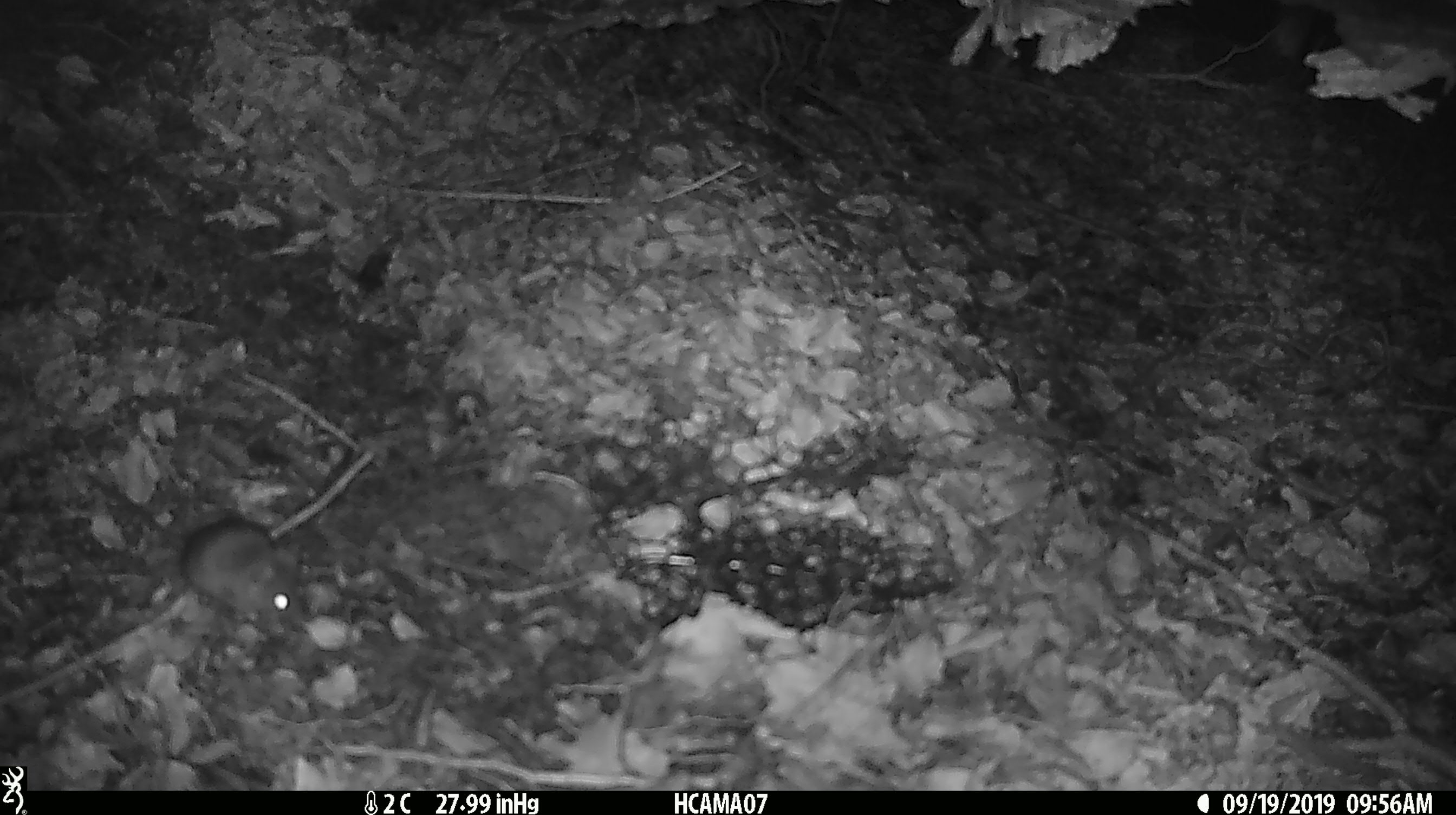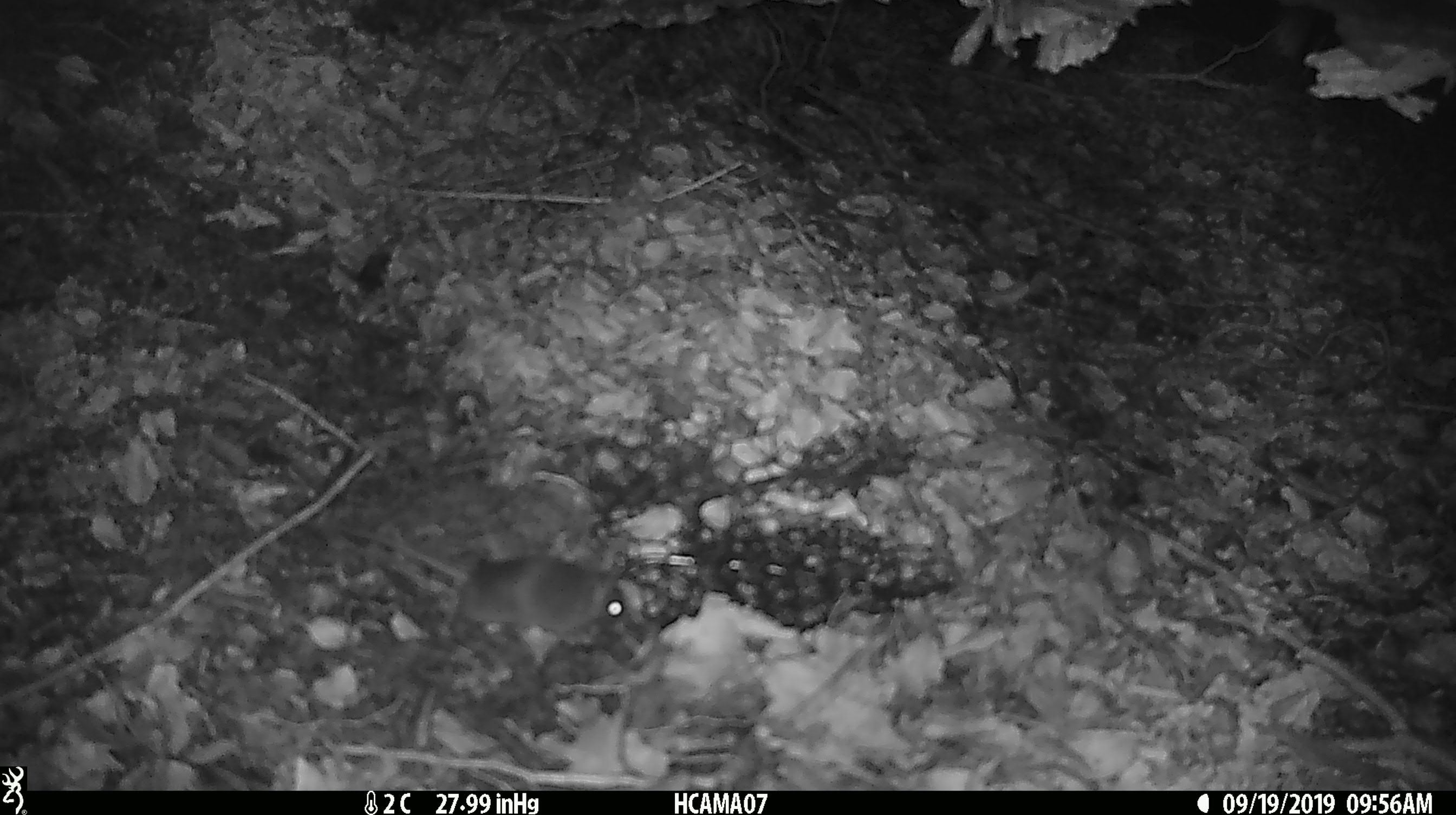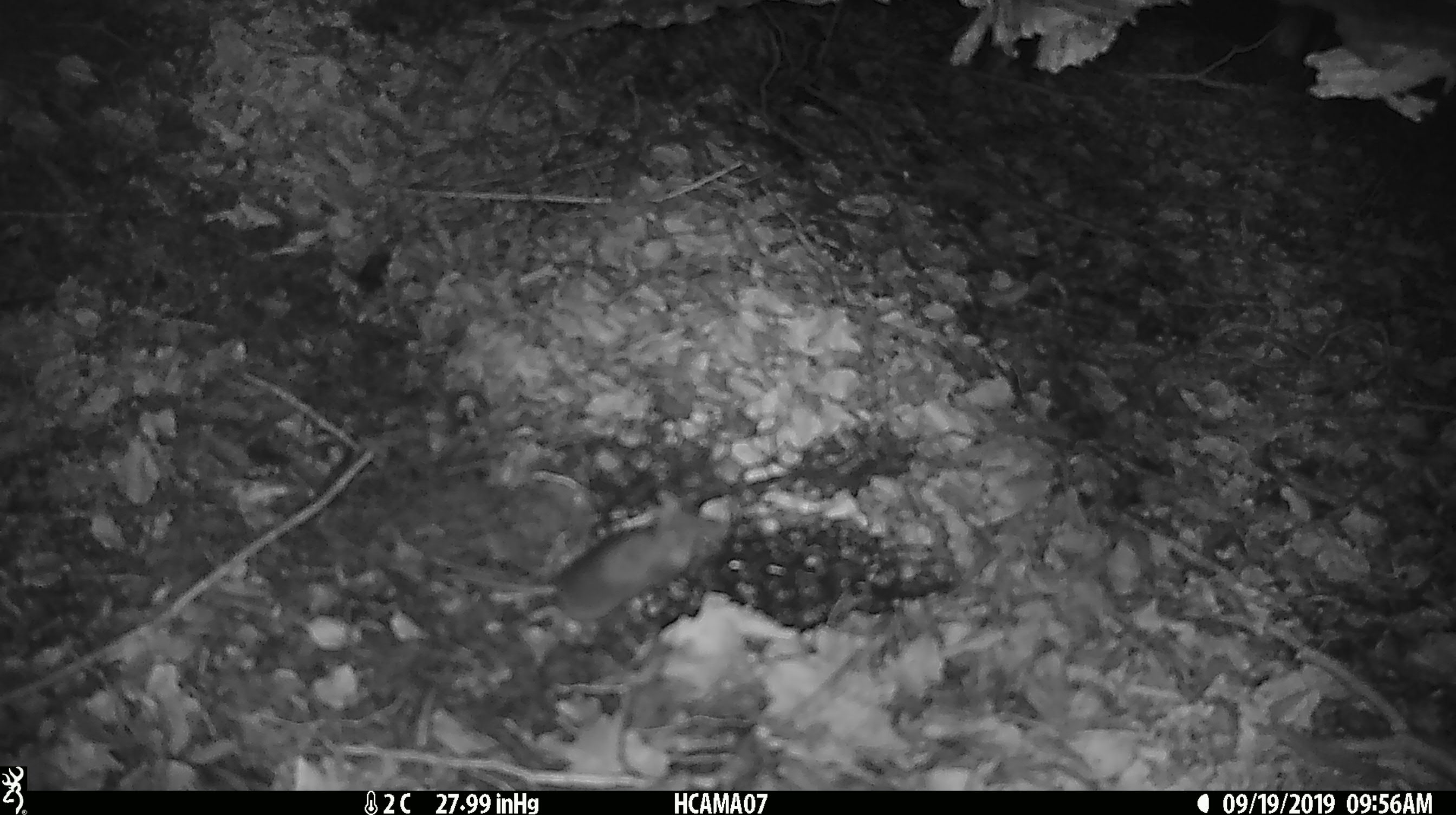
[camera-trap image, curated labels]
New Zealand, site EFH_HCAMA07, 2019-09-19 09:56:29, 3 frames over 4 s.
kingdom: Animalia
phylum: Chordata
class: Mammalia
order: Rodentia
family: Muridae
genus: Mus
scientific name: Mus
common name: mouse